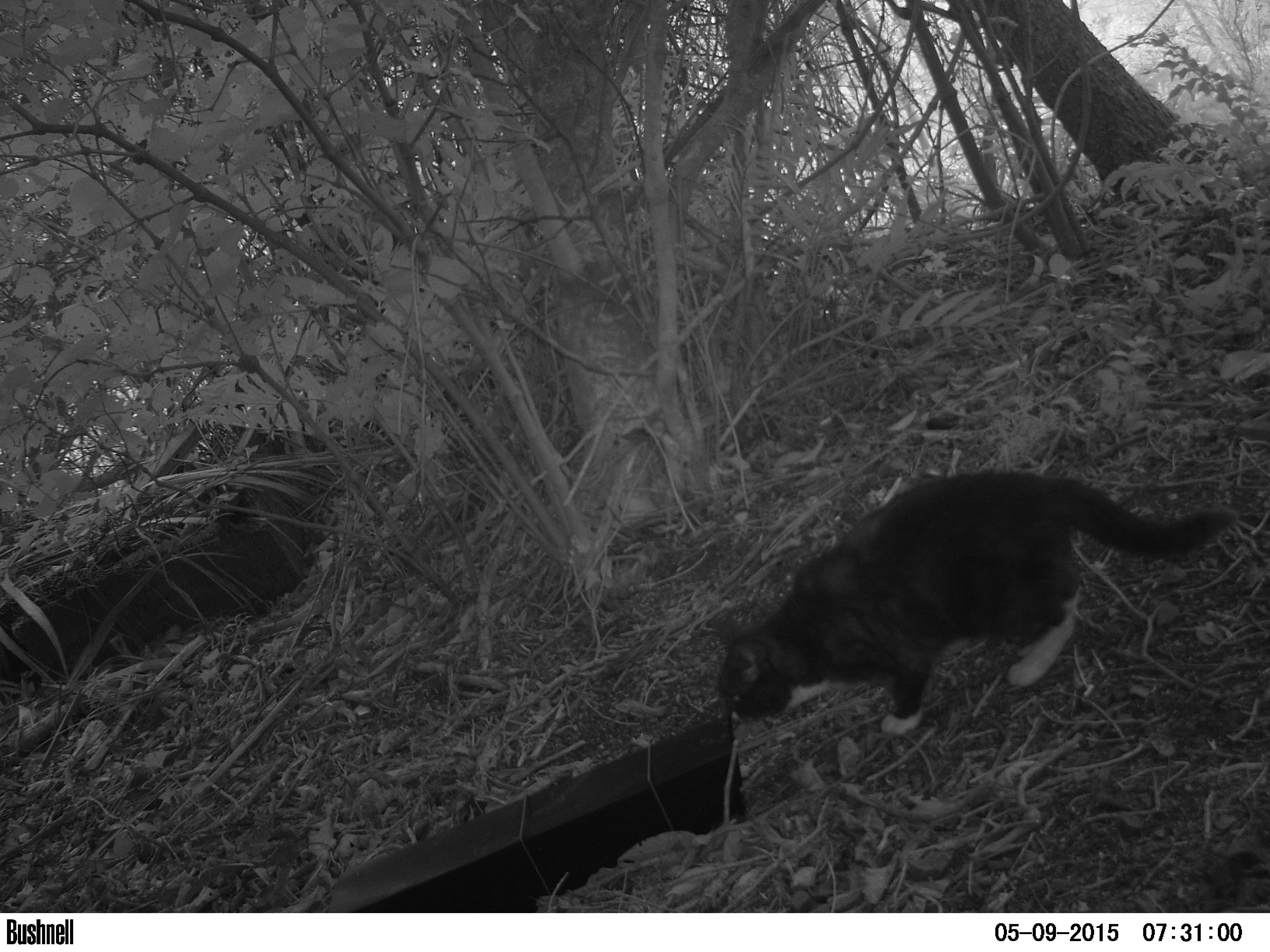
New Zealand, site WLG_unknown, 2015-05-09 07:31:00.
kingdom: Animalia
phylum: Chordata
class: Mammalia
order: Carnivora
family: Felidae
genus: Felis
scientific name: Felis catus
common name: domestic cat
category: cat